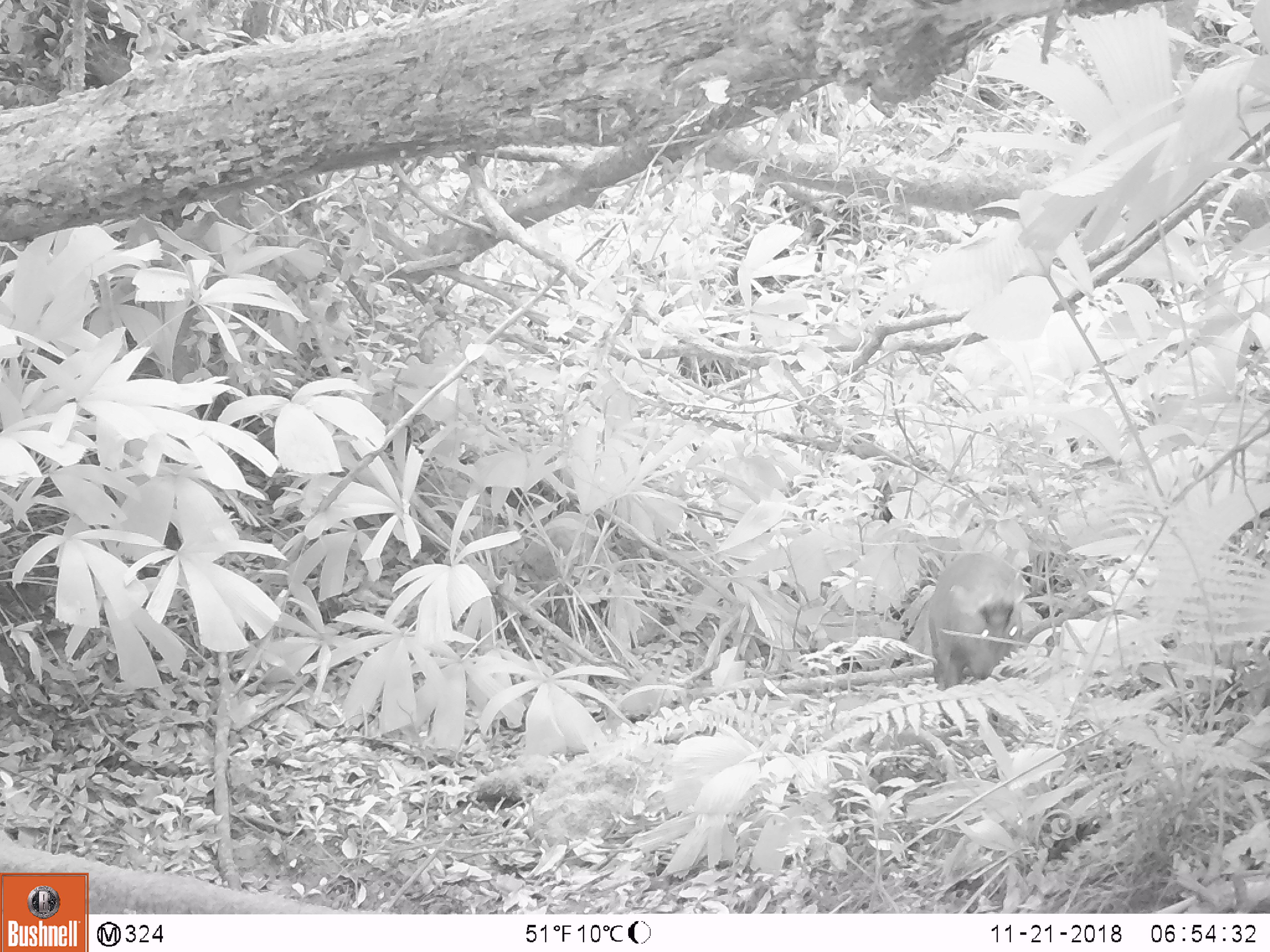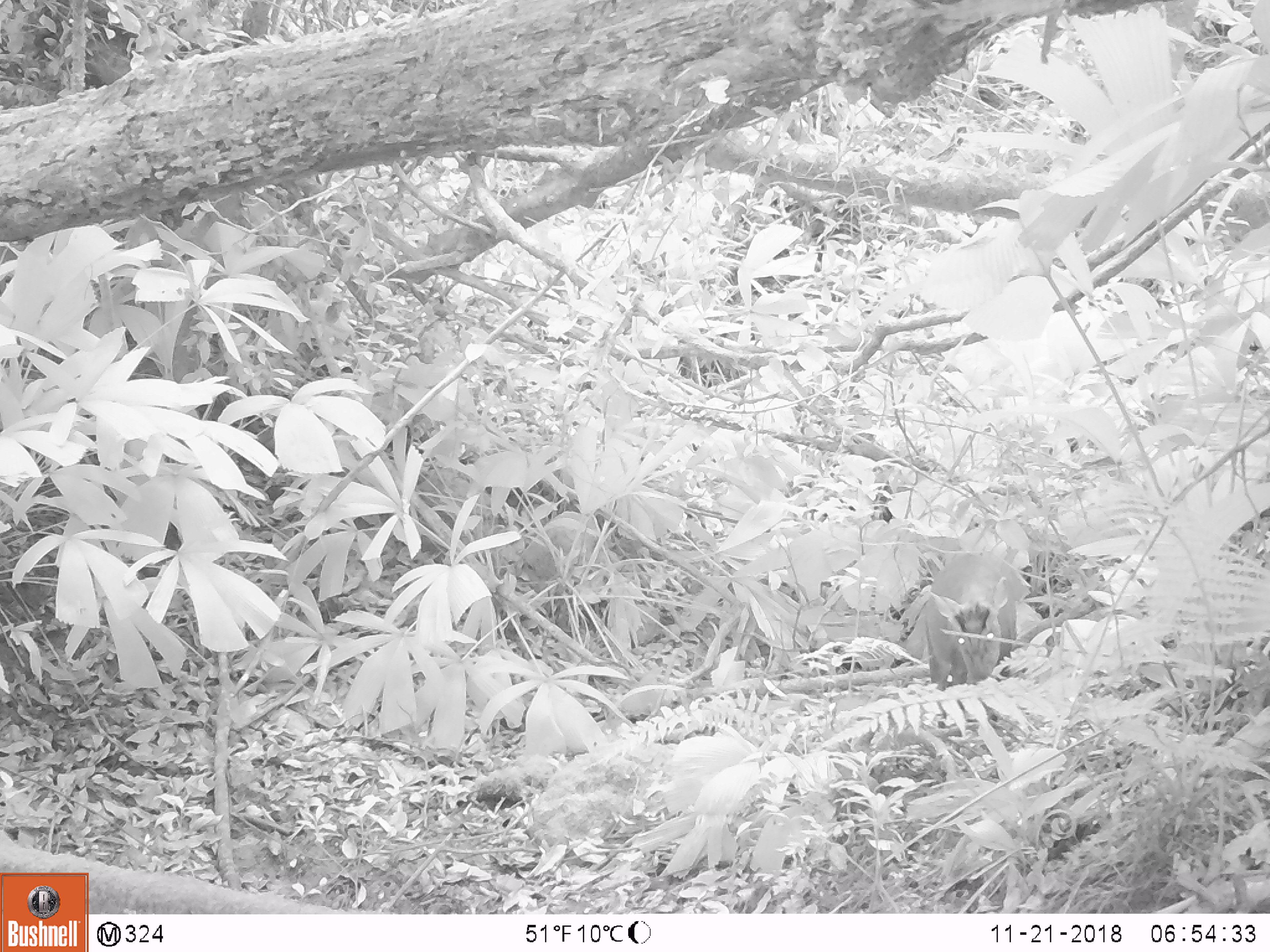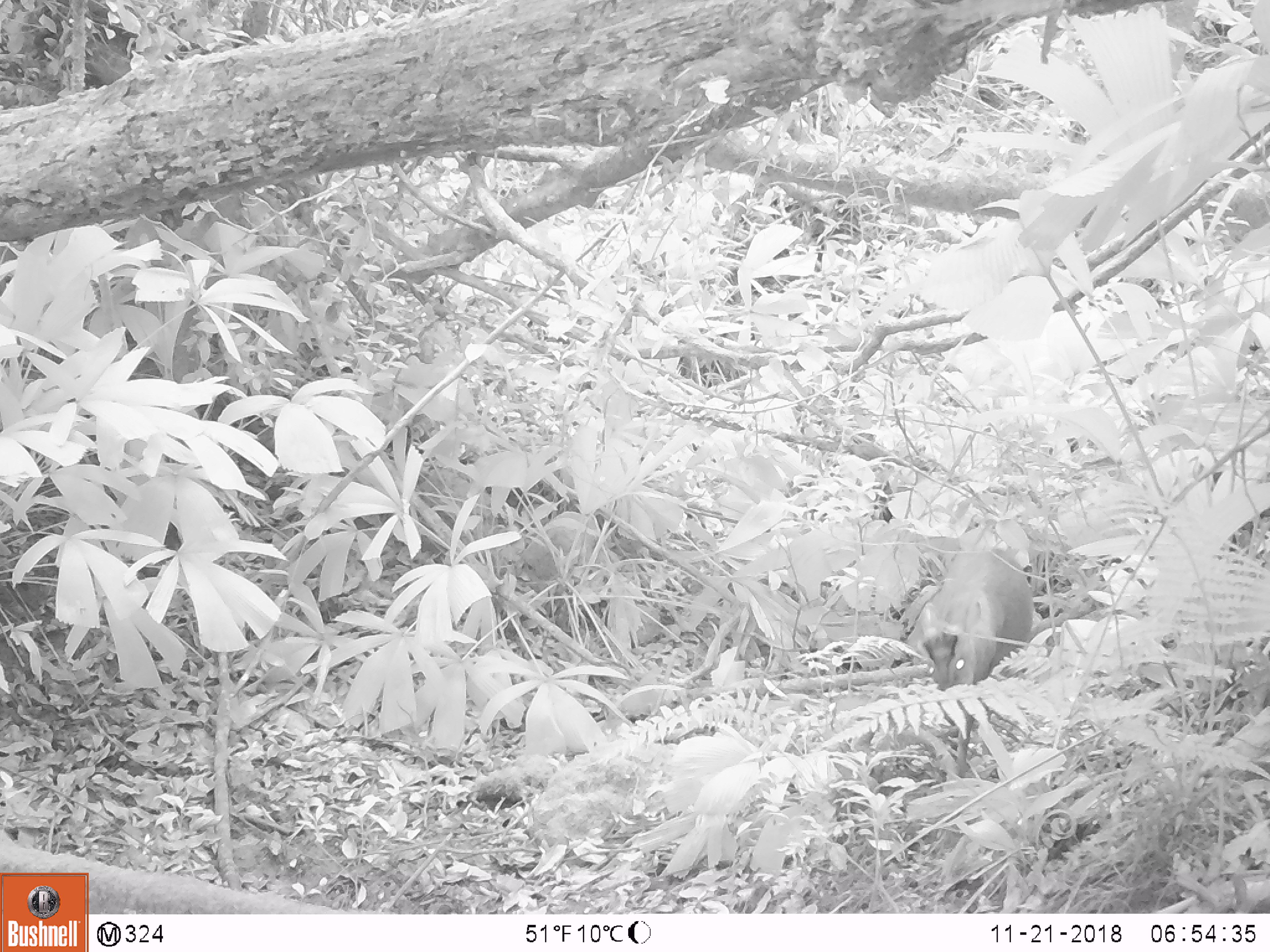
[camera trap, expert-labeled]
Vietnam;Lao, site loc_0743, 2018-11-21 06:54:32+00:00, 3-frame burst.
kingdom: Animalia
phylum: Chordata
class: Mammalia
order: Artiodactyla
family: Cervidae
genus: Muntiacus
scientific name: Muntiacus rooseveltorum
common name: roosevelt's muntjac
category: roosevelts muntjac group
Roosevelts muntjac group (roosevelt's muntjac) (Muntiacus rooseveltorum). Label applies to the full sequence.